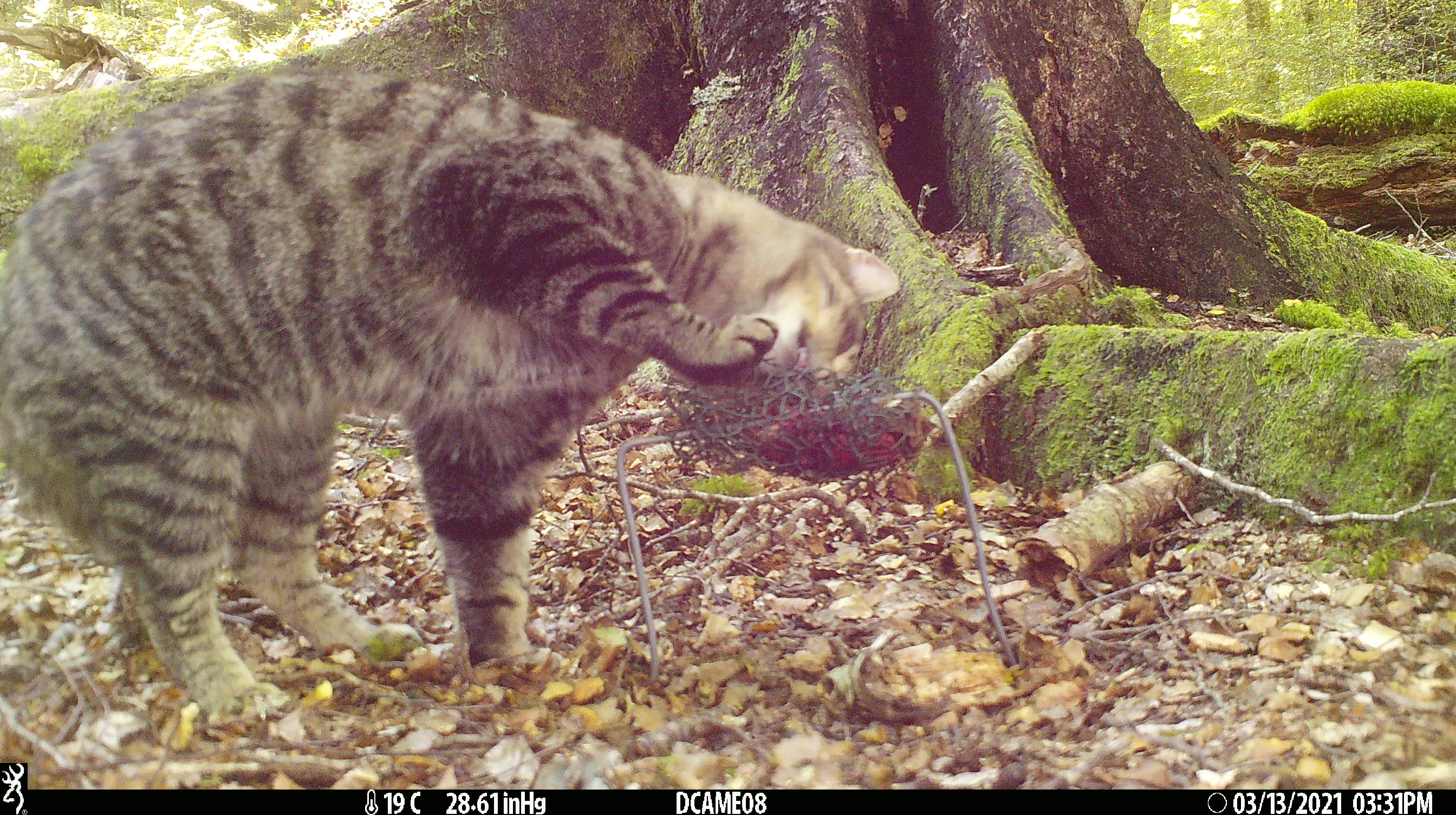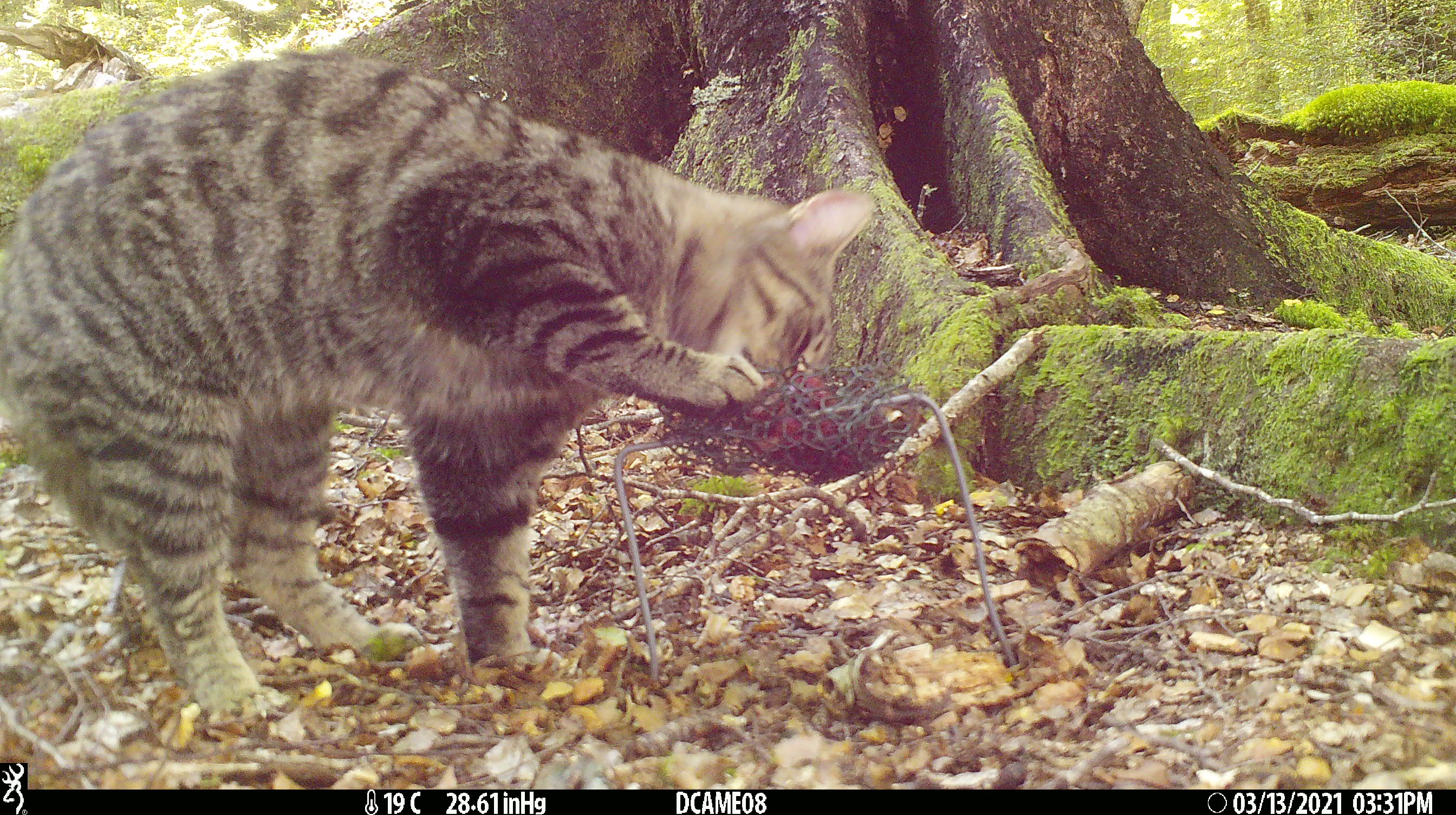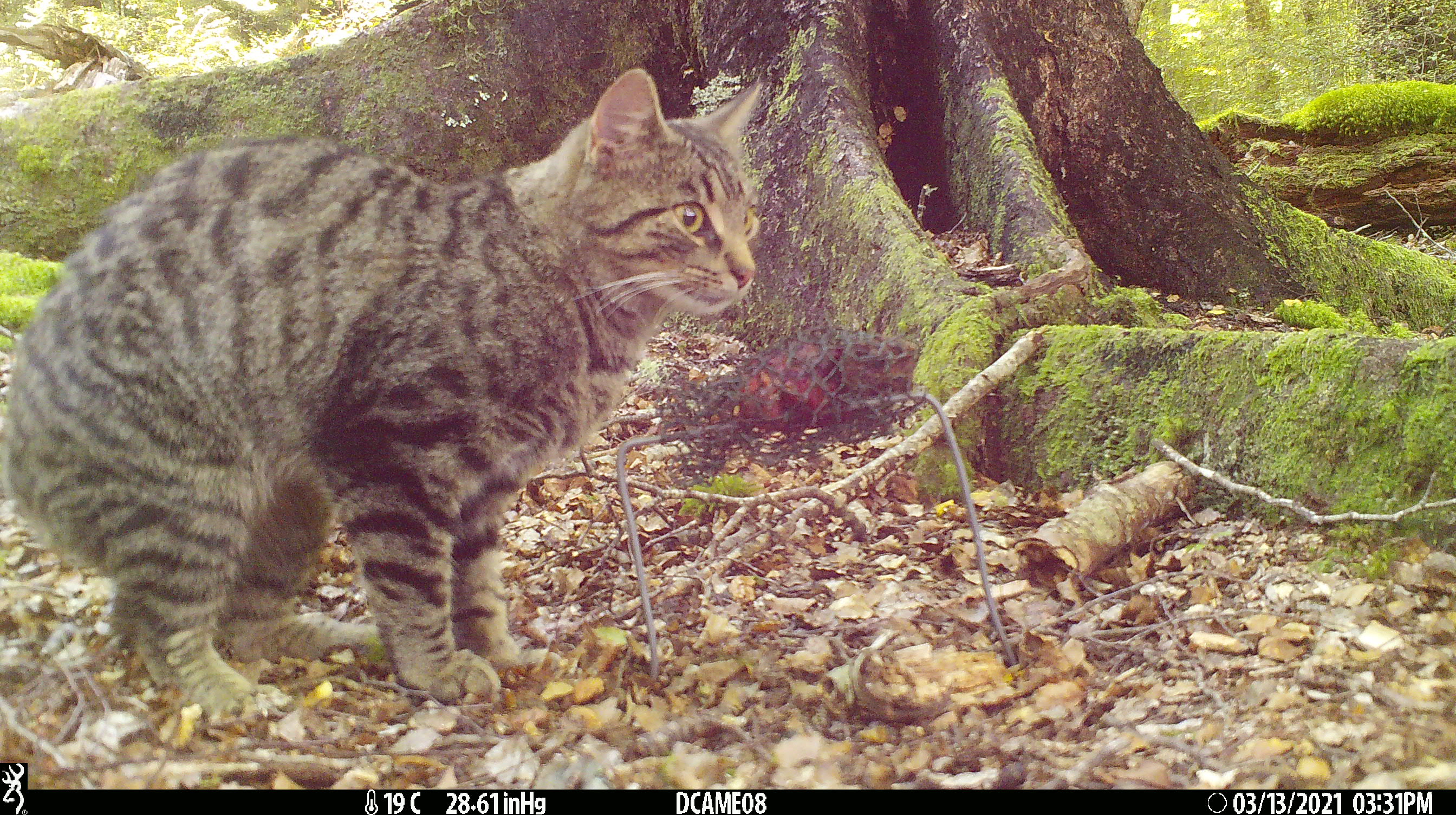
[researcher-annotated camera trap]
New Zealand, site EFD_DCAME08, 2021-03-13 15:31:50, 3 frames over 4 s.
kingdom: Animalia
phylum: Chordata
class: Mammalia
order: Carnivora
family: Felidae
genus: Felis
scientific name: Felis catus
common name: domestic cat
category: cat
Cat (domestic cat) (Felis catus).